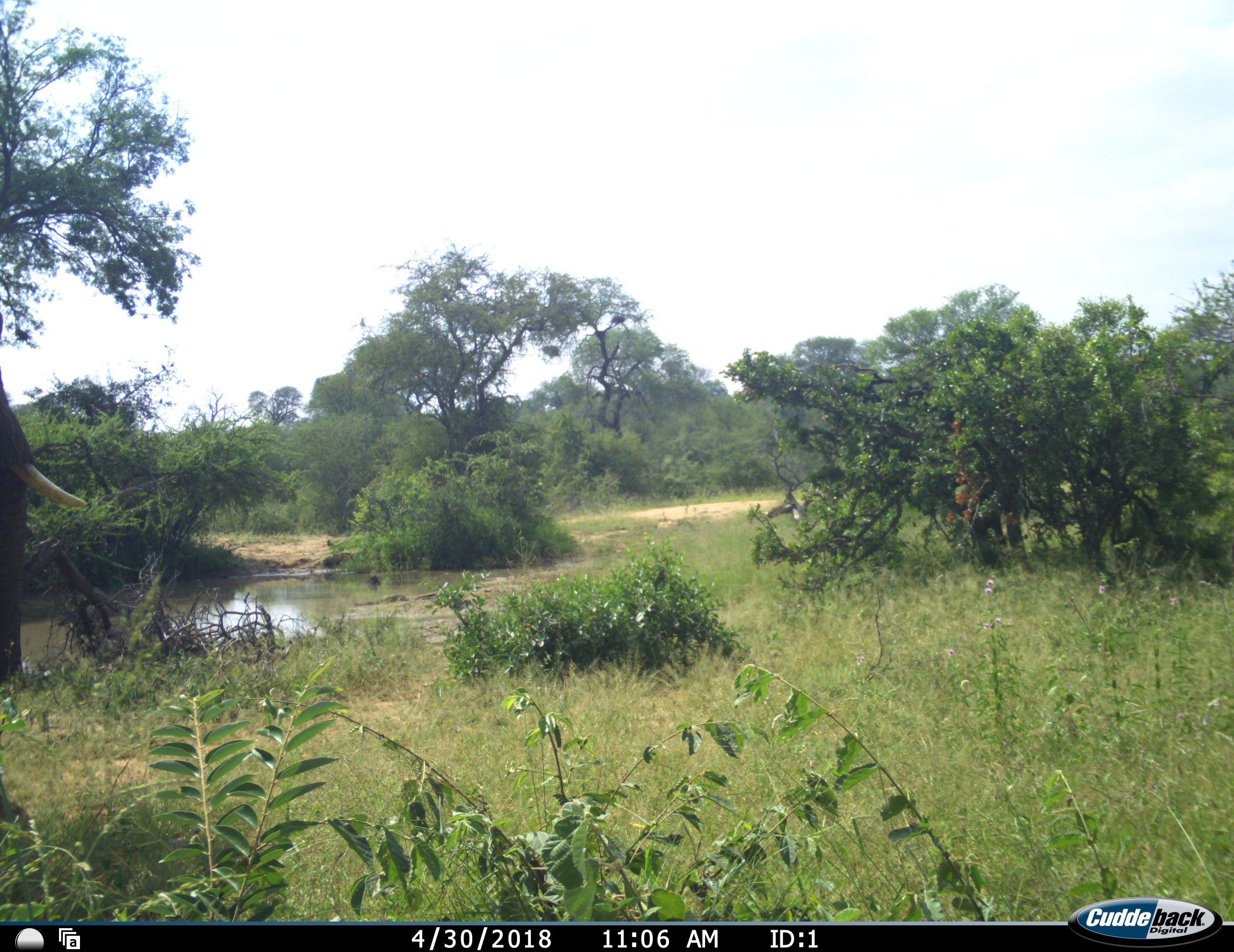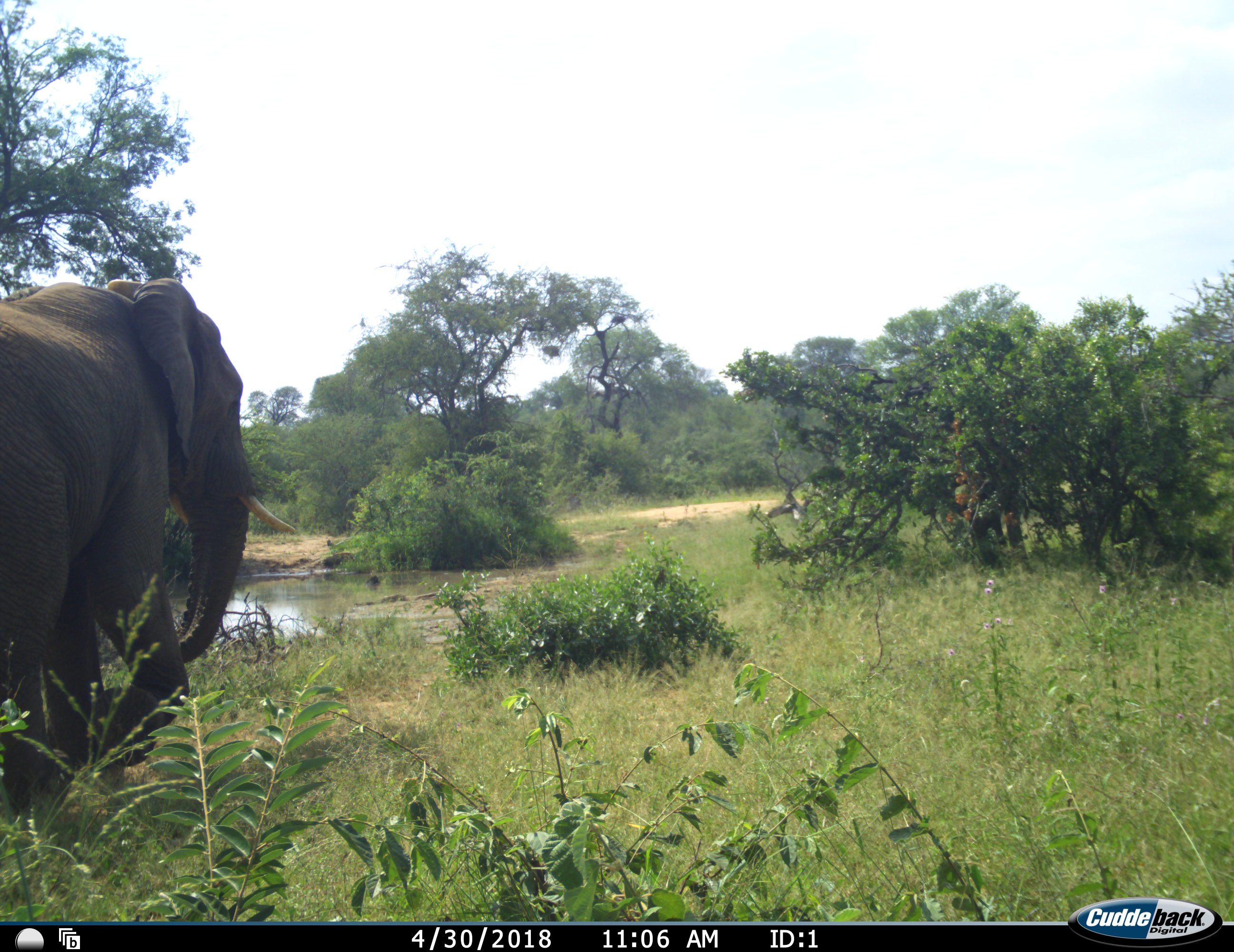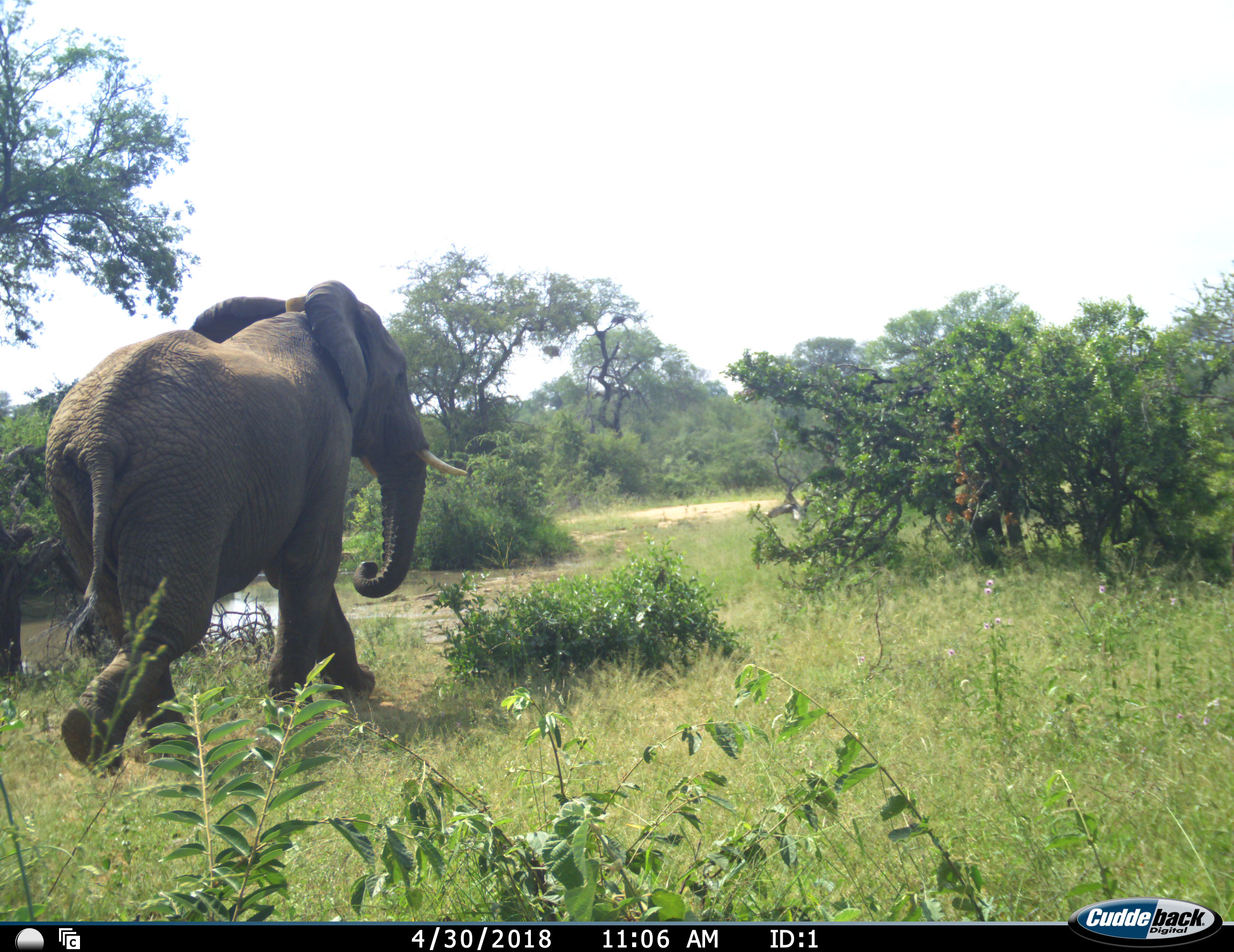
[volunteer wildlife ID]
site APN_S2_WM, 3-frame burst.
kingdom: Animalia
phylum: Chordata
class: Mammalia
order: Proboscidea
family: Elephantidae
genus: Loxodonta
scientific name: Loxodonta africana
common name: african bush elephant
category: elephant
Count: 1.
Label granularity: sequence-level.